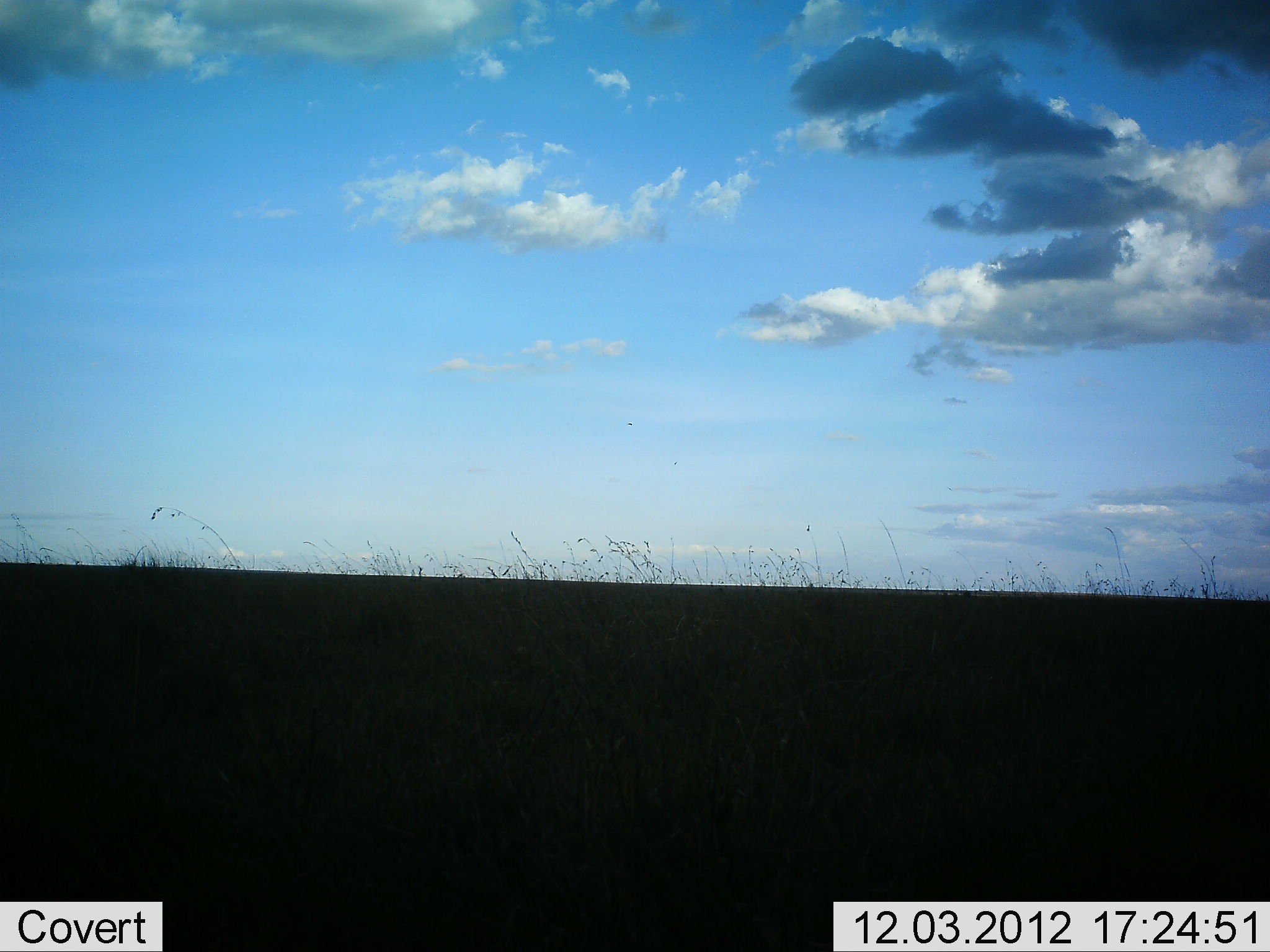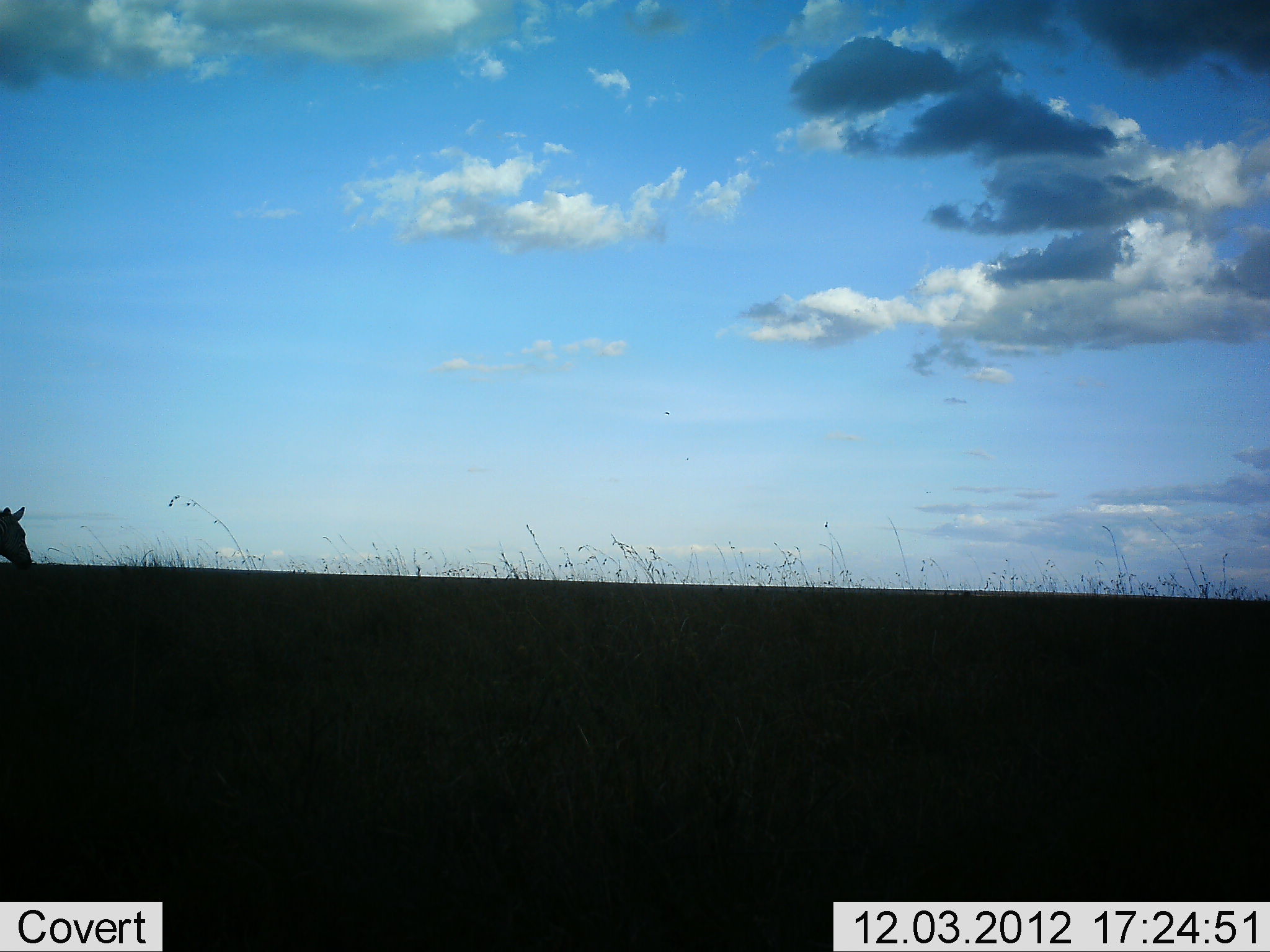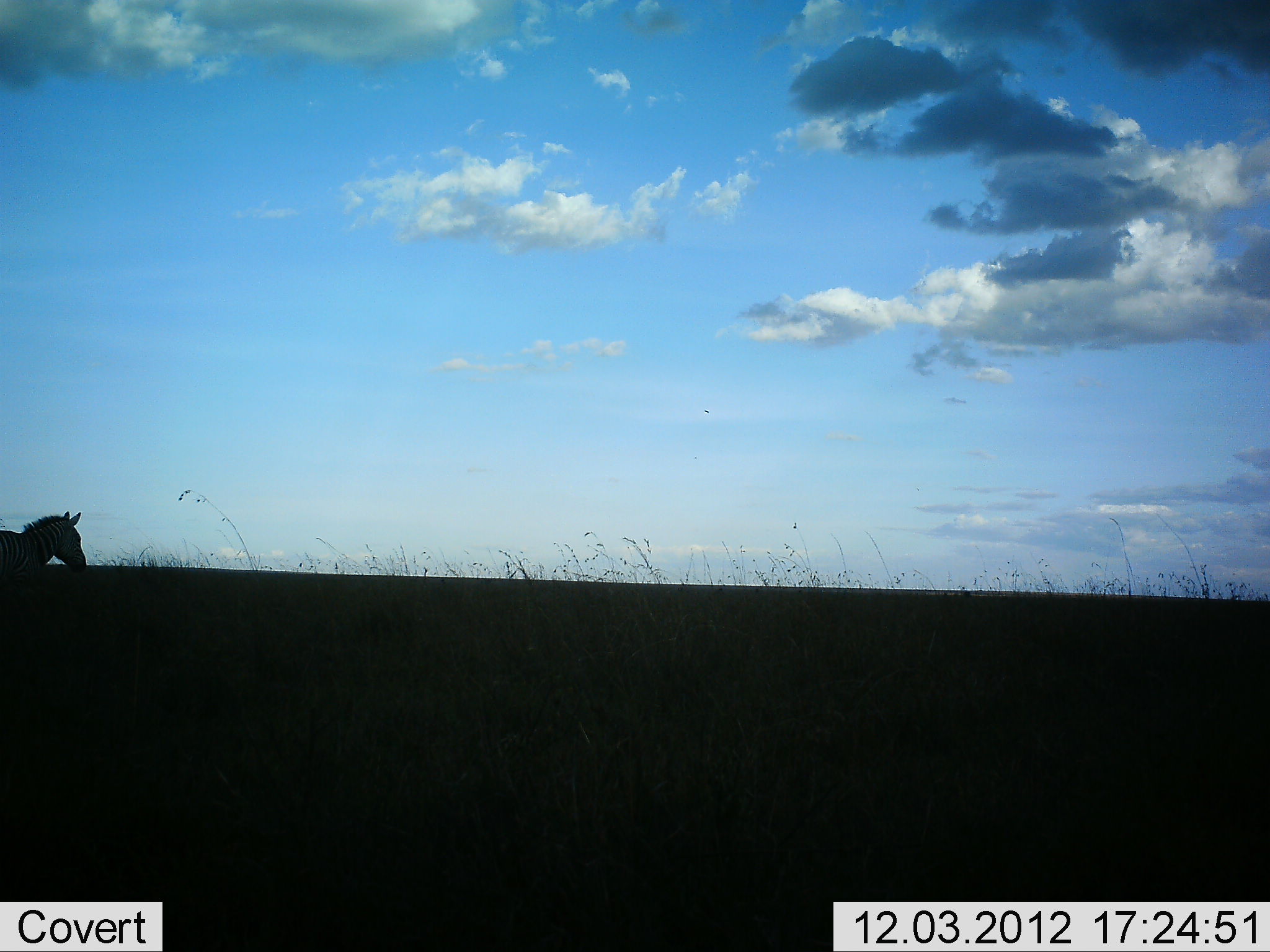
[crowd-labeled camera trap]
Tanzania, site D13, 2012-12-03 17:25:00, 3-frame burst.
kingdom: Animalia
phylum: Chordata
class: Mammalia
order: Perissodactyla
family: Equidae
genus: Equus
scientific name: Equus quagga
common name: plains zebra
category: zebra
Zebra (plains zebra) (Equus quagga), count 1. Behavior (volunteer vote fractions): standing 18%, resting 0%, moving 82%, interacting 0%. Young present (vote fraction): 0%. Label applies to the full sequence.